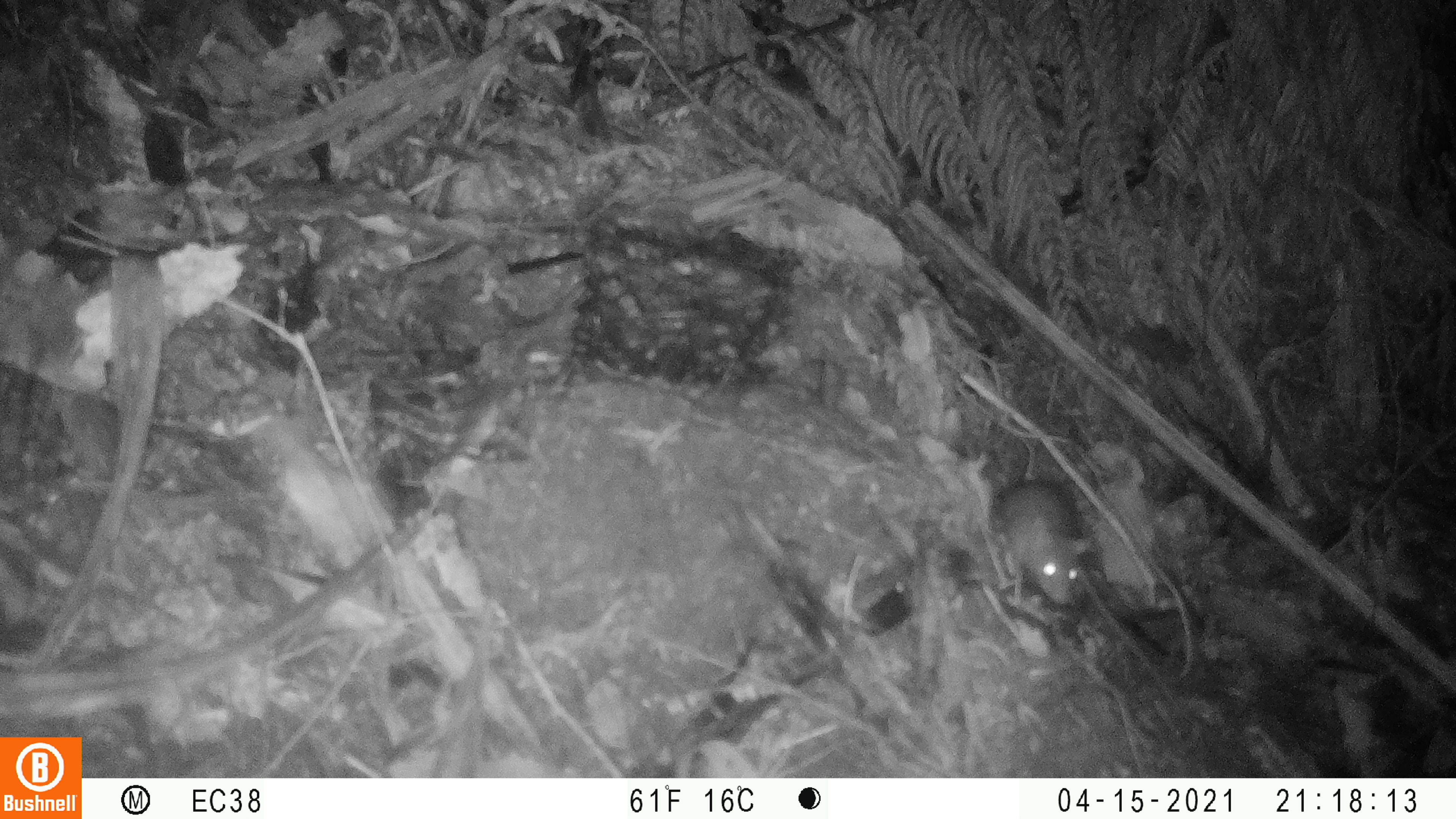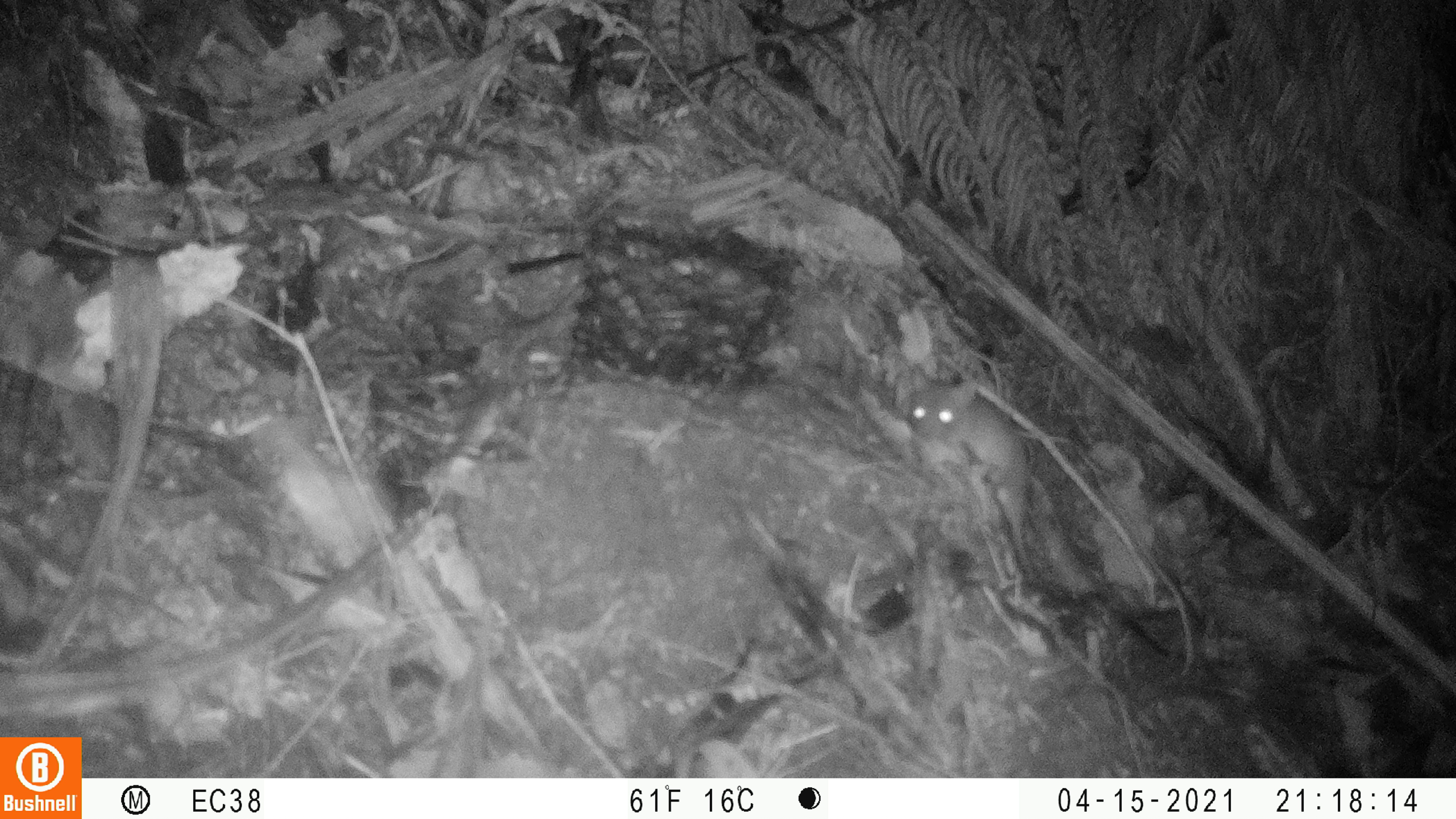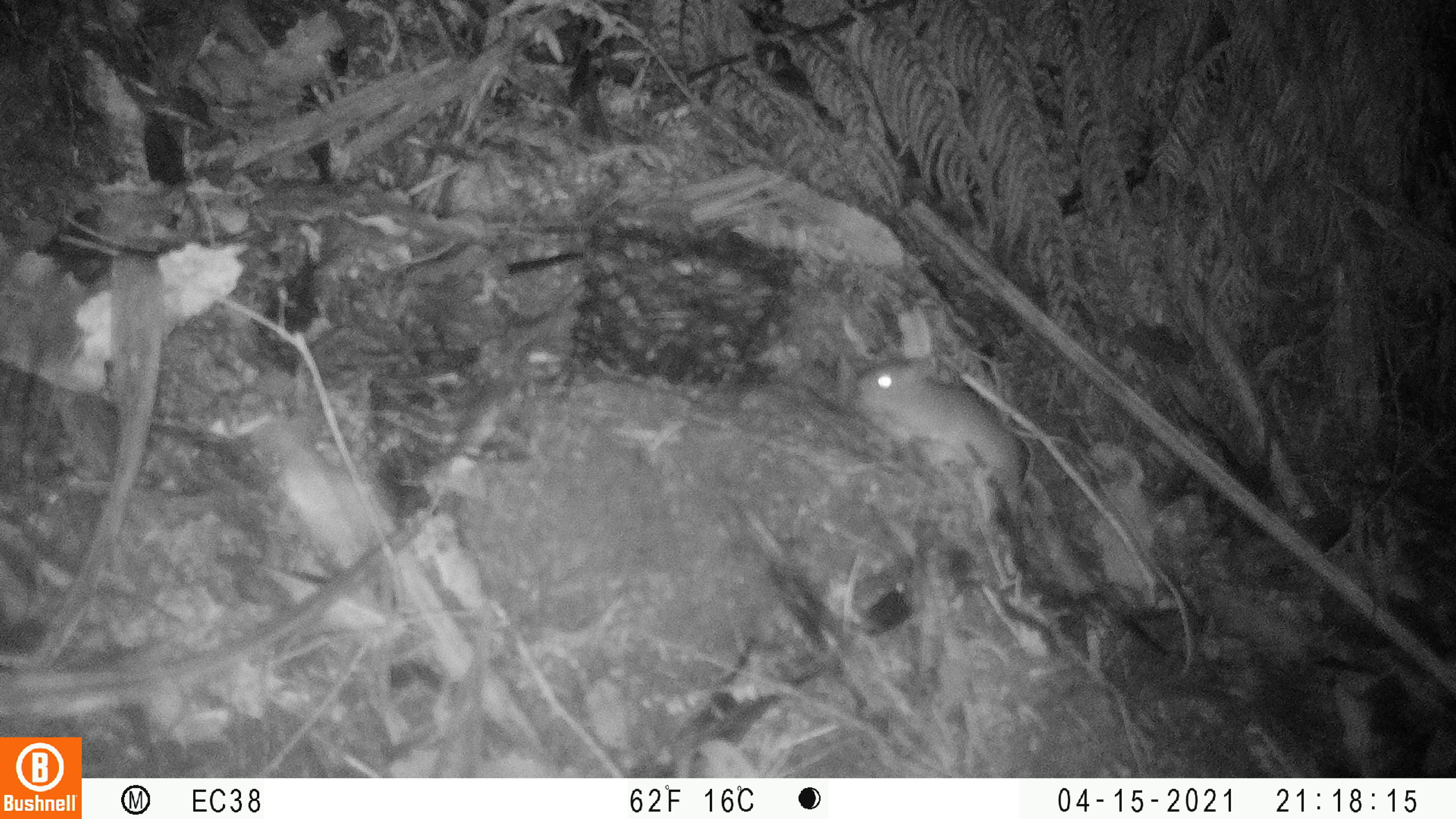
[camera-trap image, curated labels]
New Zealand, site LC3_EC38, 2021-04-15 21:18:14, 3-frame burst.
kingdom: Animalia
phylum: Chordata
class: Mammalia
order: Rodentia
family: Muridae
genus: Rattus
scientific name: Rattus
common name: rat